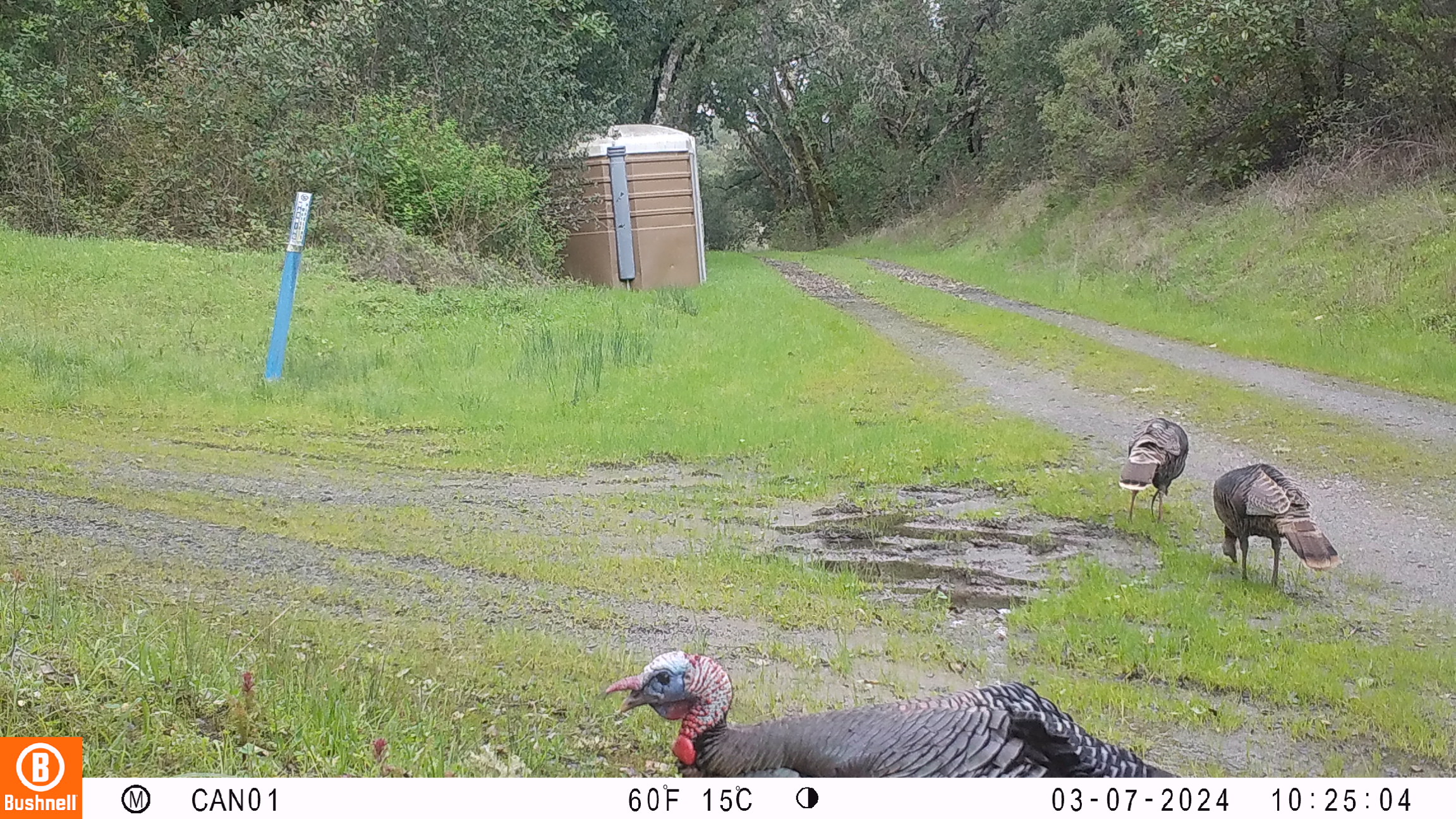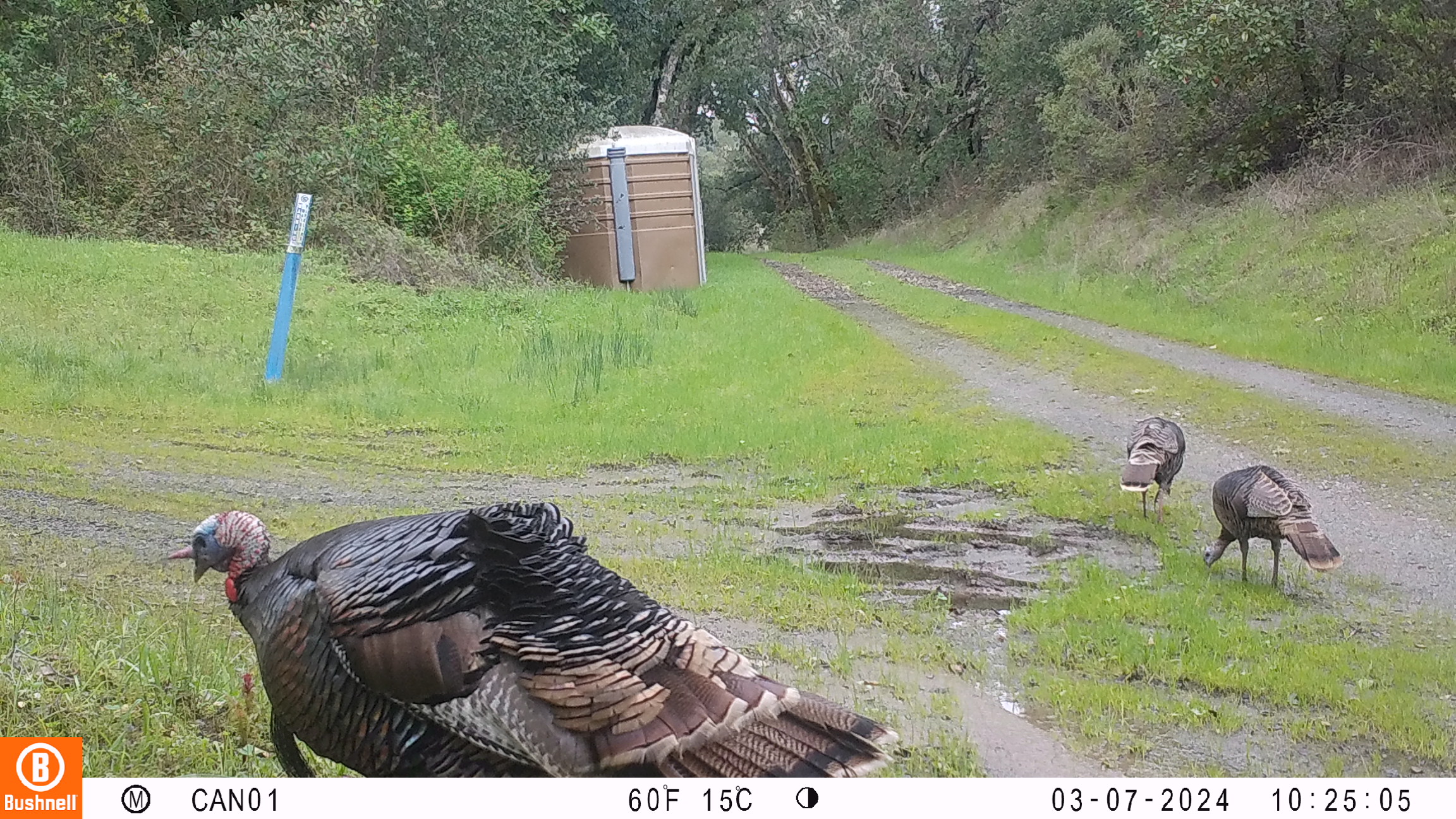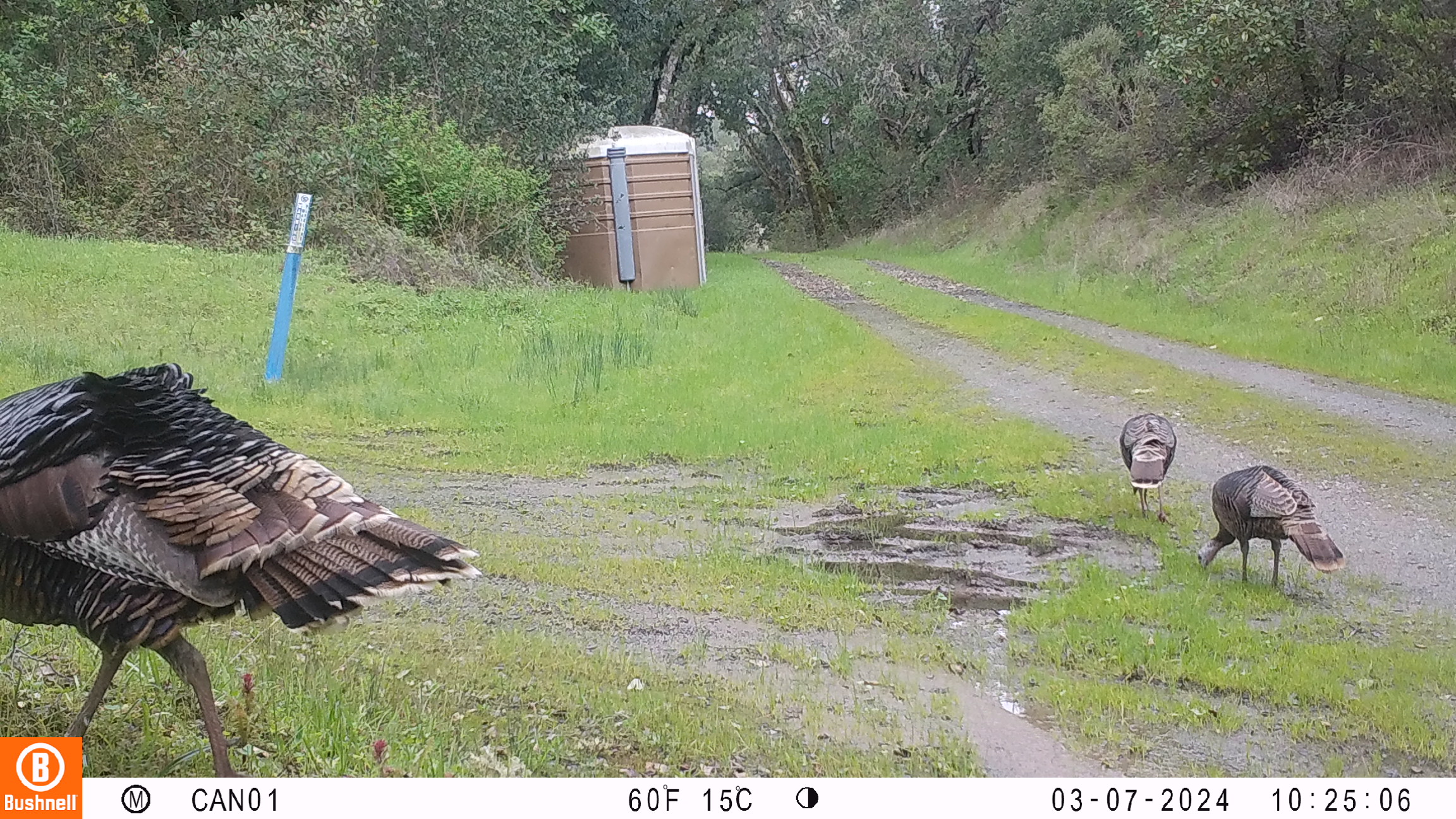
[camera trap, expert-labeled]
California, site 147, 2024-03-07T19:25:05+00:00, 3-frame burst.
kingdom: Animalia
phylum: Chordata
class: Aves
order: Galliformes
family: Phasianidae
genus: Meleagris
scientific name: Meleagris gallopavo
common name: turkey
Turkey (Meleagris gallopavo).